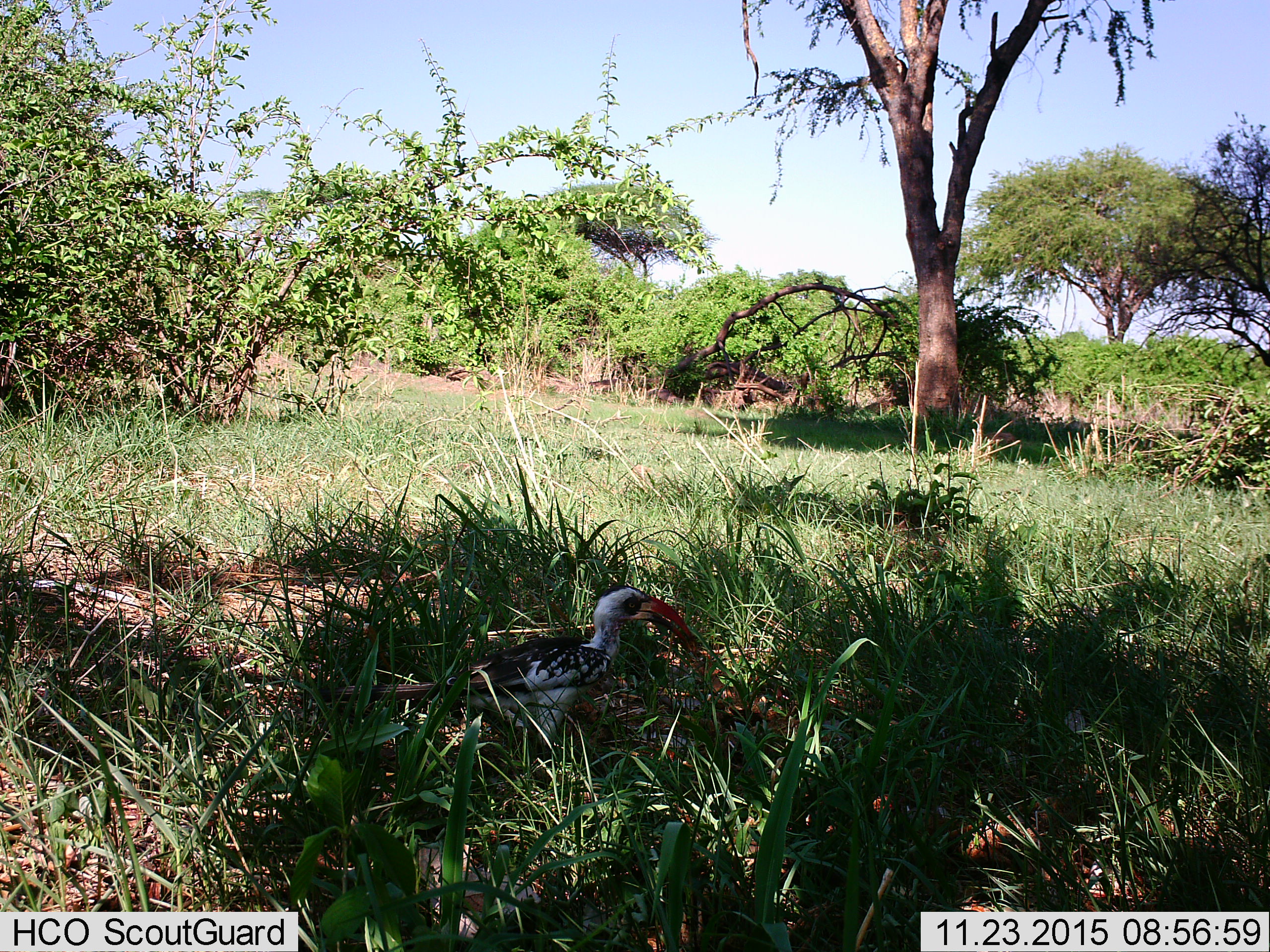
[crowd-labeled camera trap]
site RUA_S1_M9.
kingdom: Animalia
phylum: Chordata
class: Aves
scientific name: Aves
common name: bird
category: birdother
Birdother (bird) (Aves), count 1. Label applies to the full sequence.